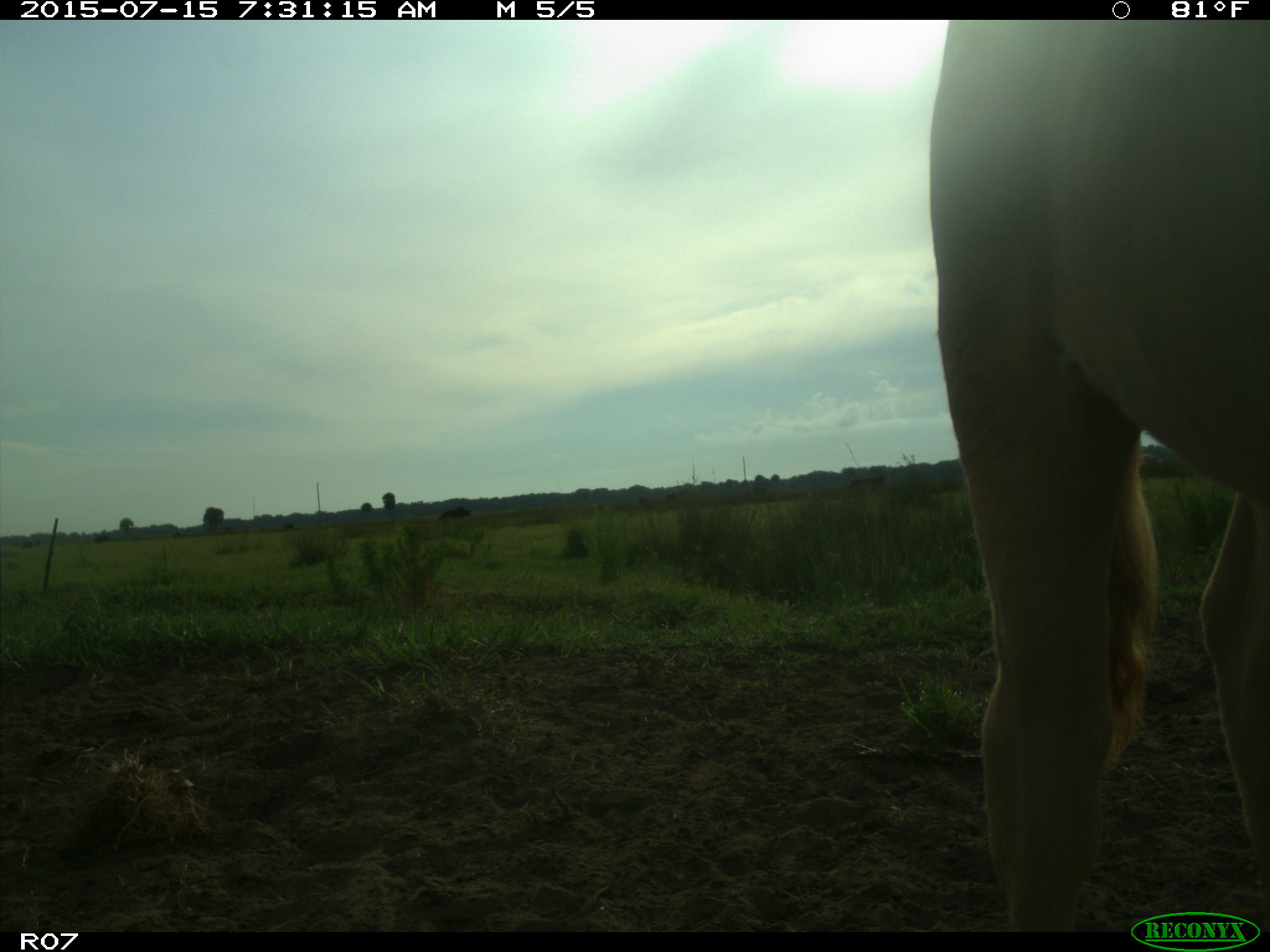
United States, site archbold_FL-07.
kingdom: Animalia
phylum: Chordata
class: Mammalia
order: Artiodactyla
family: Bovidae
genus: Bos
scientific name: Bos taurus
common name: domestic cow